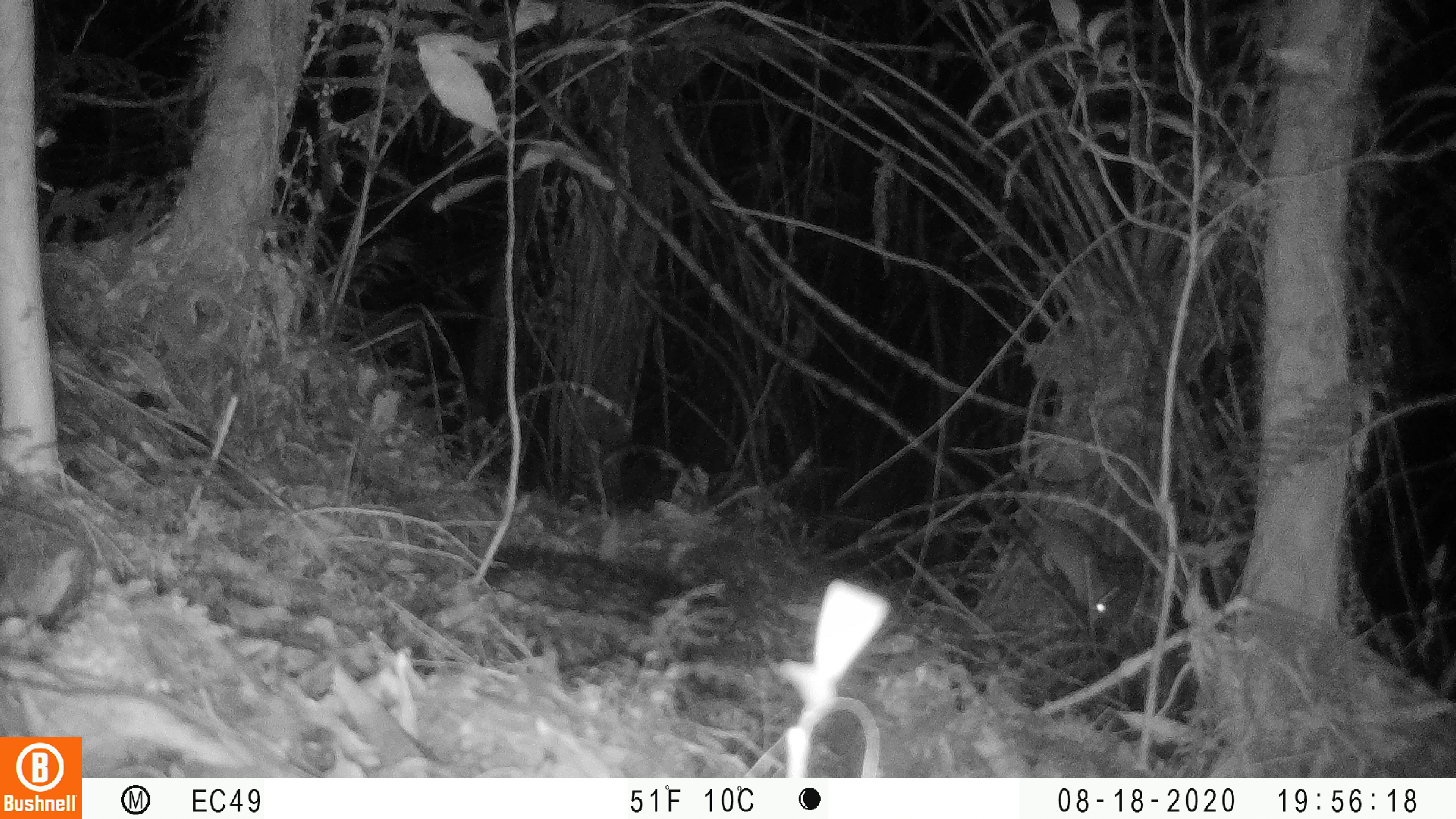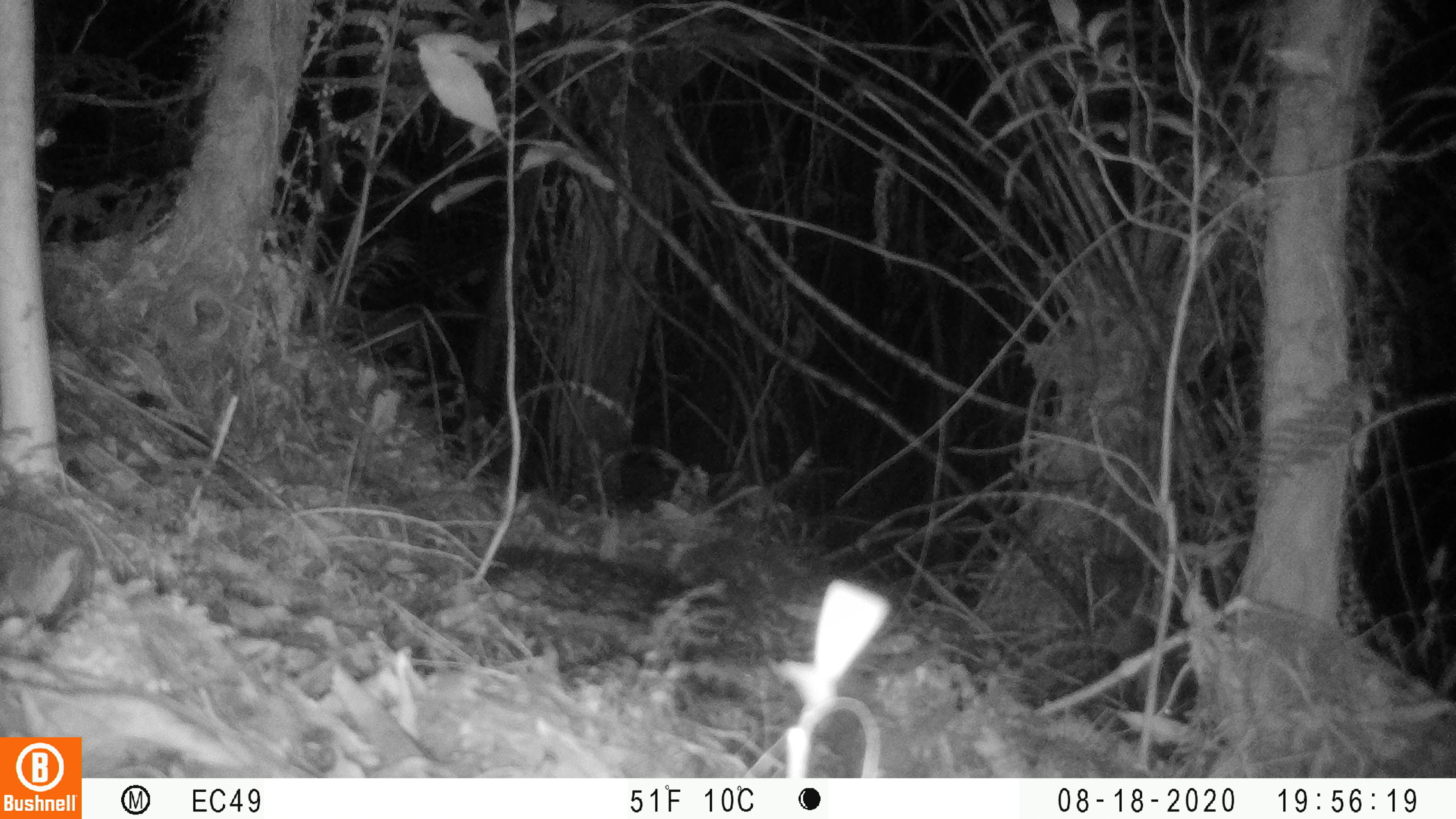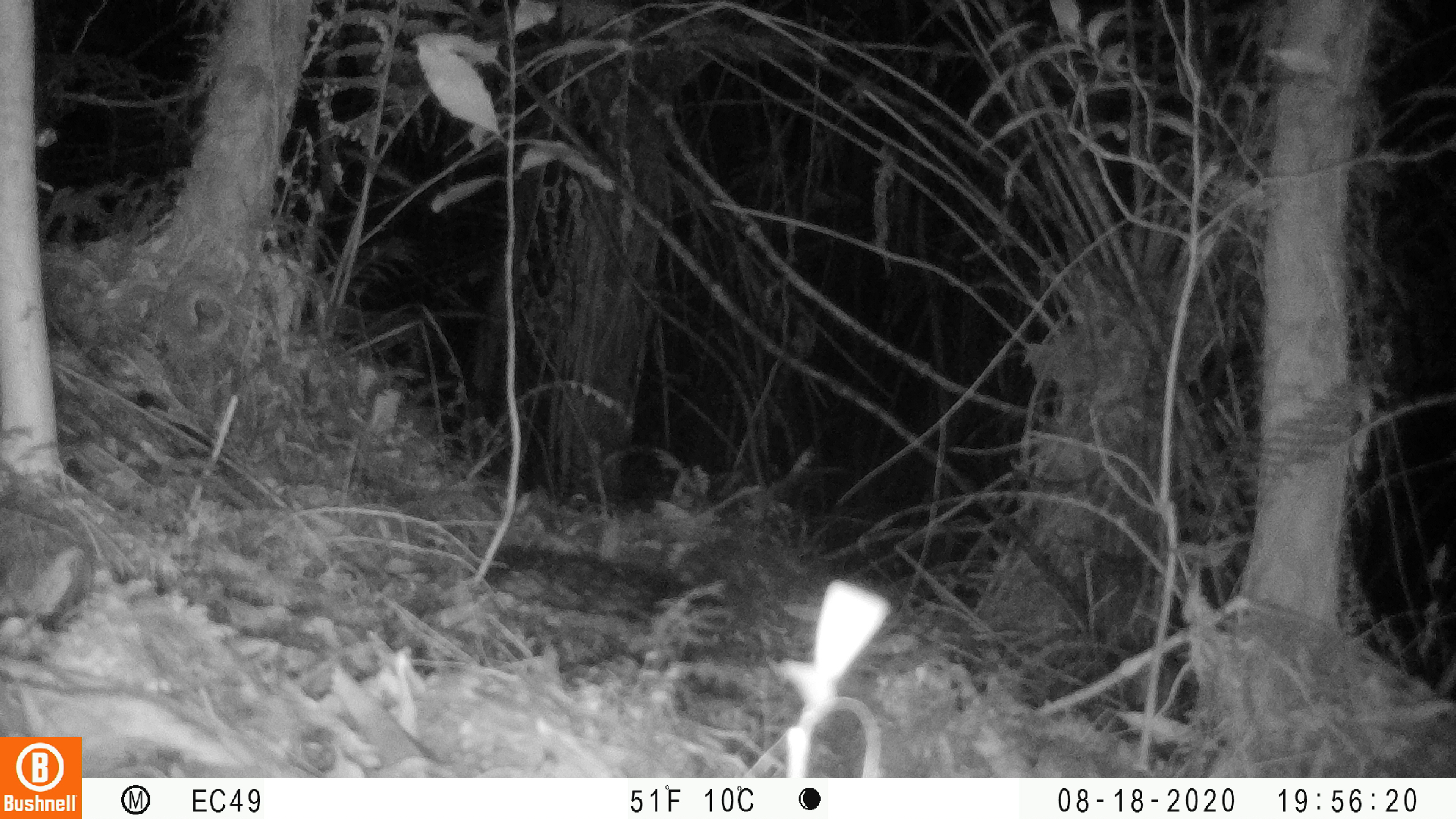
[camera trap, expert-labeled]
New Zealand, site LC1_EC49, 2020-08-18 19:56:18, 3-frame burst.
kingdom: Animalia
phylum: Chordata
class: Mammalia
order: Rodentia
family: Muridae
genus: Rattus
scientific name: Rattus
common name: rat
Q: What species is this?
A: Rat (Rattus).